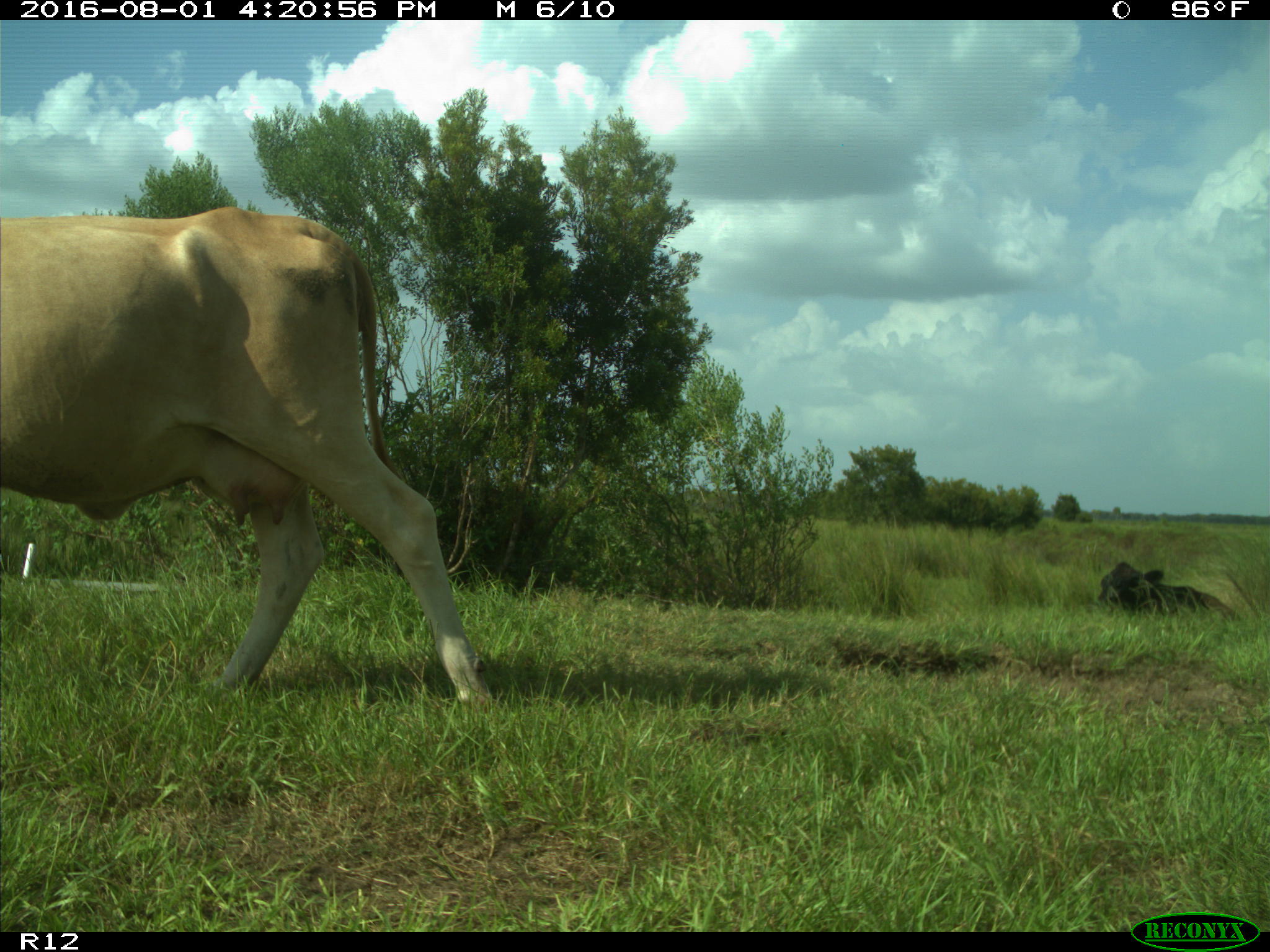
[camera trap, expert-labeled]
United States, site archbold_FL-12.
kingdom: Animalia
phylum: Chordata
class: Mammalia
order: Artiodactyla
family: Bovidae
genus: Bos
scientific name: Bos taurus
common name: domestic cow